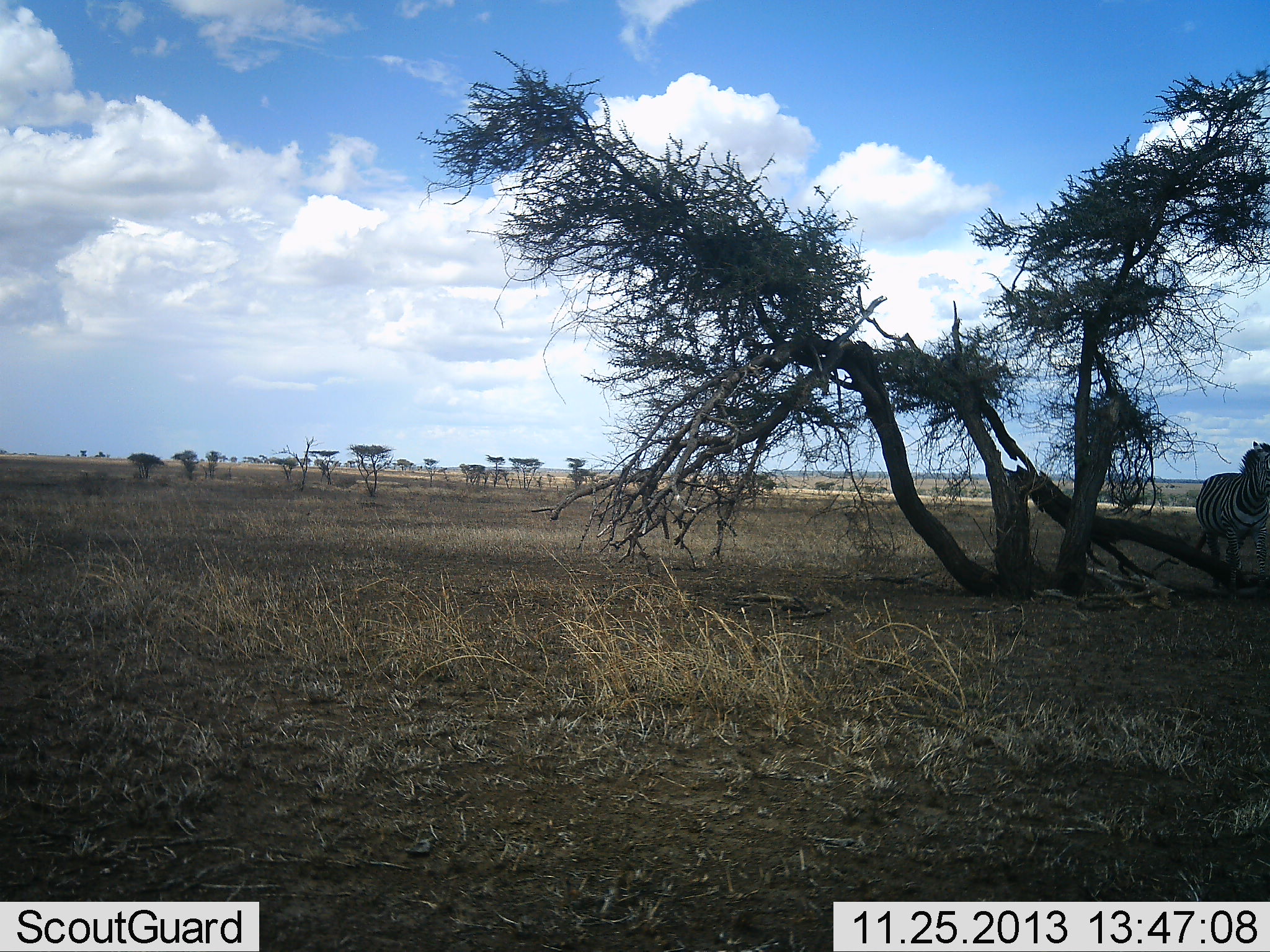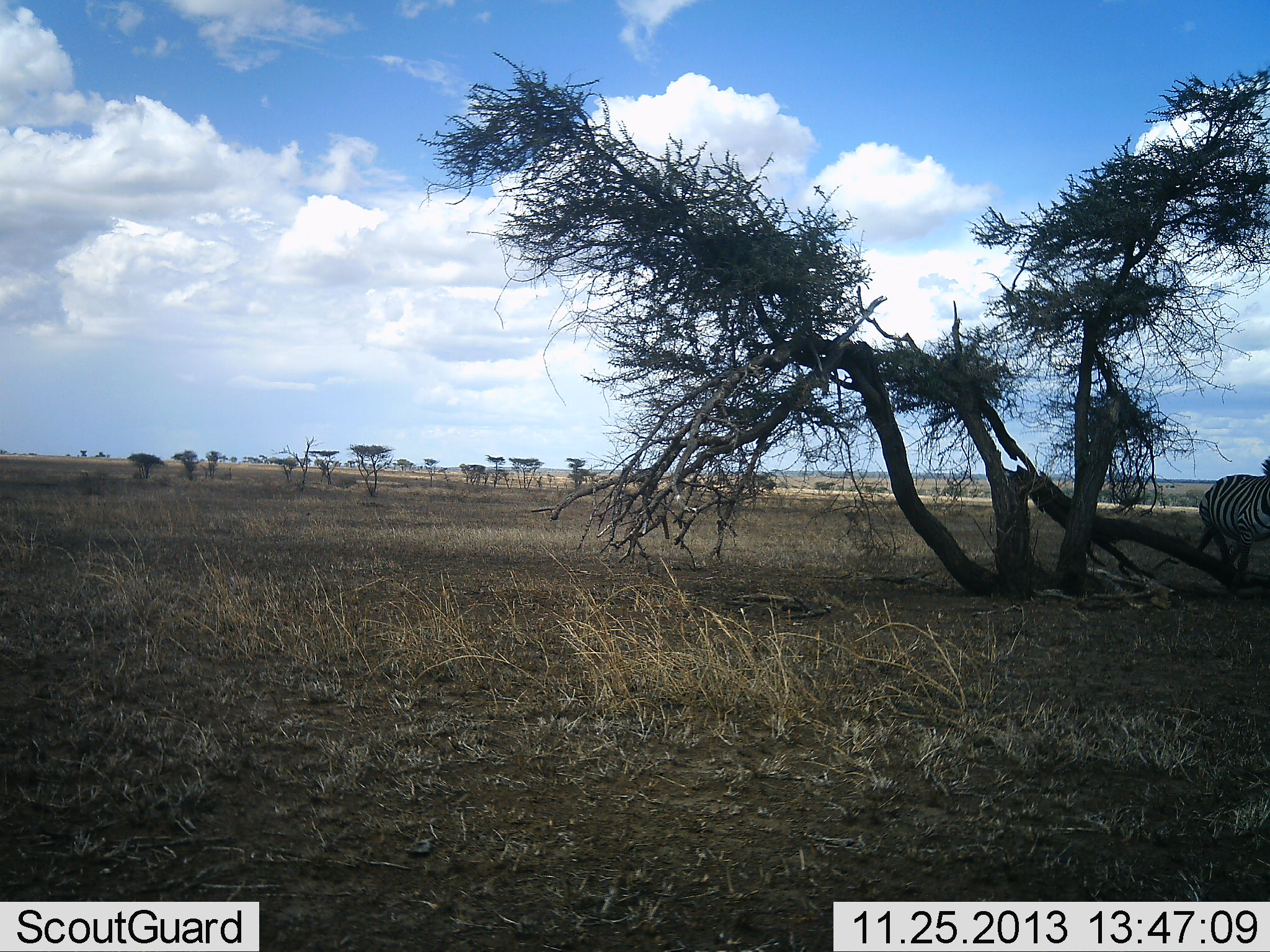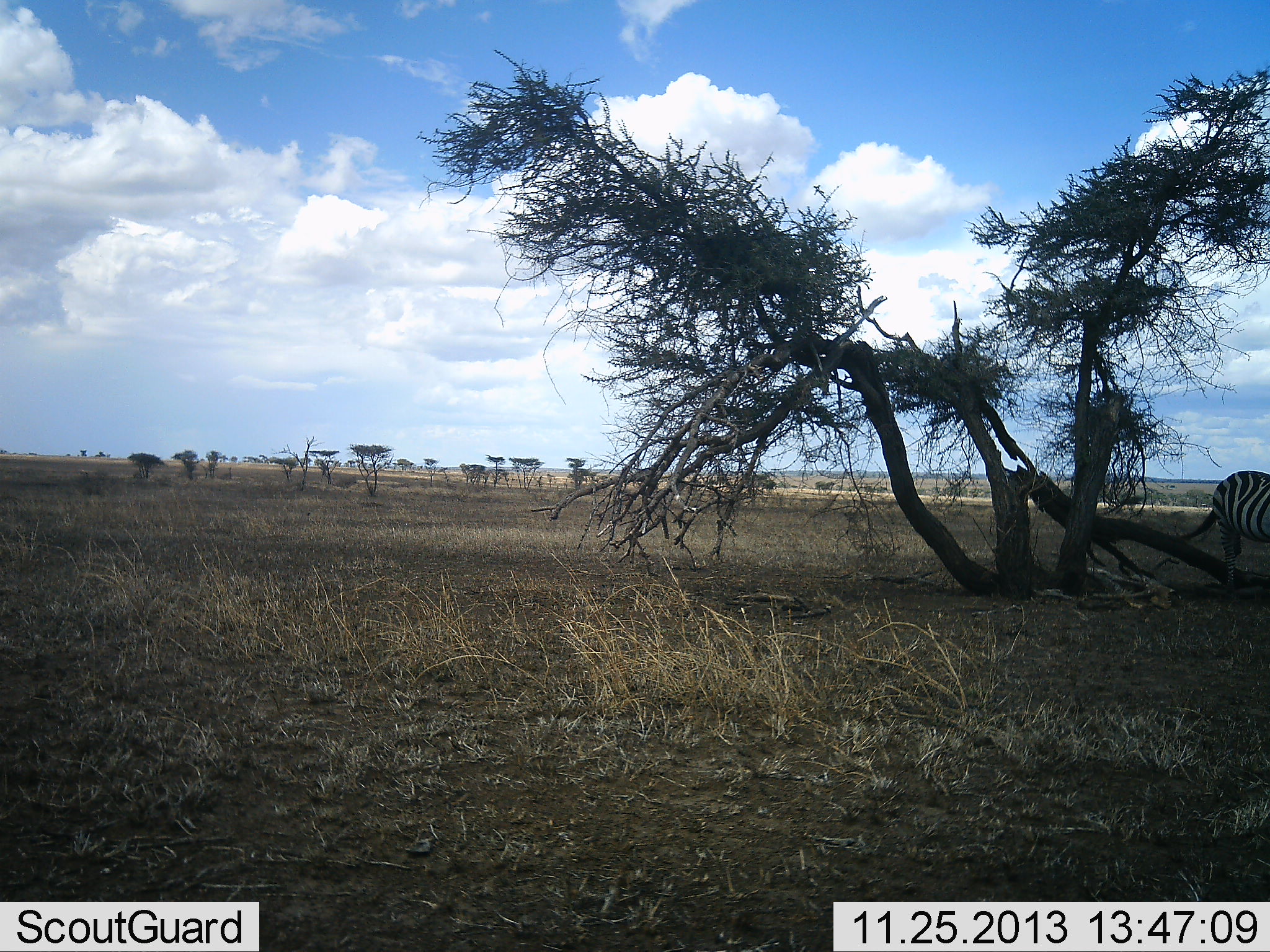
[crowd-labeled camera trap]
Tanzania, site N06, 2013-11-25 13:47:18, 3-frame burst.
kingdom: Animalia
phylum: Chordata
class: Mammalia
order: Perissodactyla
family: Equidae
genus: Equus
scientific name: Equus quagga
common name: plains zebra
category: zebra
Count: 1.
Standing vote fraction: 50%.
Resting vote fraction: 0%.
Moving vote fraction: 60%.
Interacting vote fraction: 0%.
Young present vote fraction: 0%.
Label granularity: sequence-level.